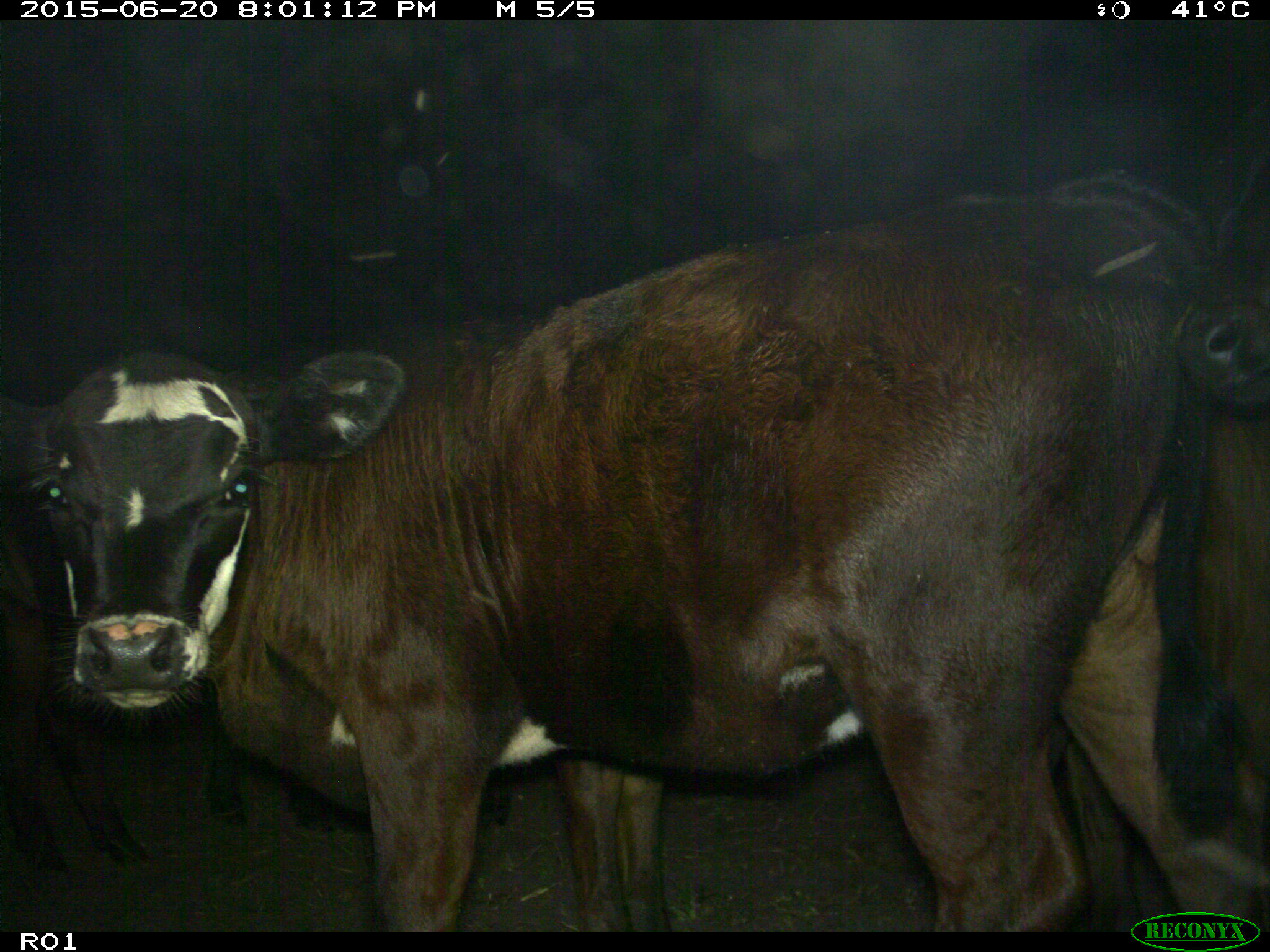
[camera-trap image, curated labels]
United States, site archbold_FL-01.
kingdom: Animalia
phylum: Chordata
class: Mammalia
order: Artiodactyla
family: Bovidae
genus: Bos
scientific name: Bos taurus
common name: domestic cow